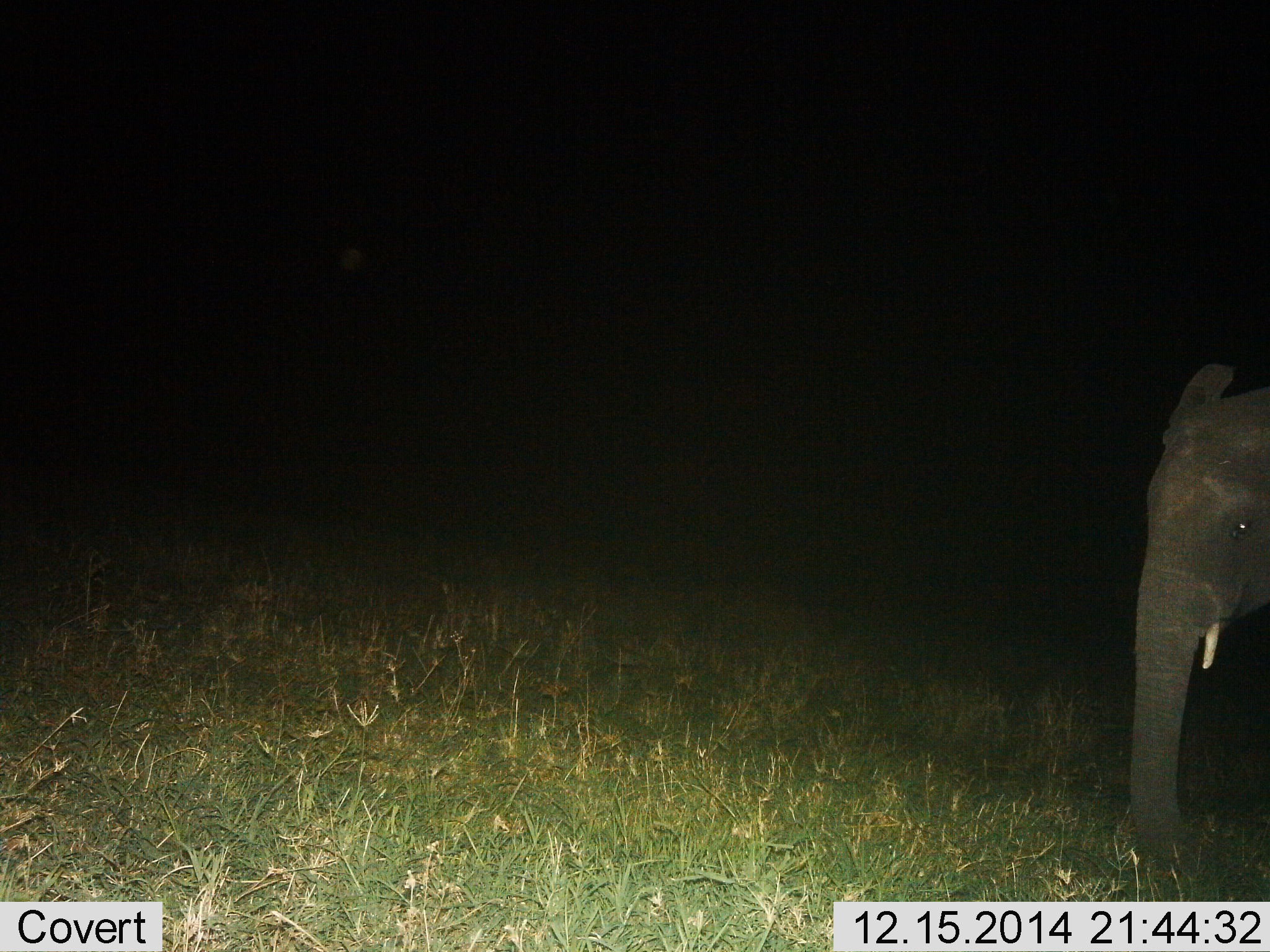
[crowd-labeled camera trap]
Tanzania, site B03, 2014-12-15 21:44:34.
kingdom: Animalia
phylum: Chordata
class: Mammalia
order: Proboscidea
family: Elephantidae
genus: Loxodonta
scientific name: Loxodonta africana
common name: african bush elephant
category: elephant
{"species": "elephant (african bush elephant) (Loxodonta africana)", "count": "1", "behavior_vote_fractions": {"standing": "100%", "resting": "0%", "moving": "0%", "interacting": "0%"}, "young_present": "20%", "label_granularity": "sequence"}